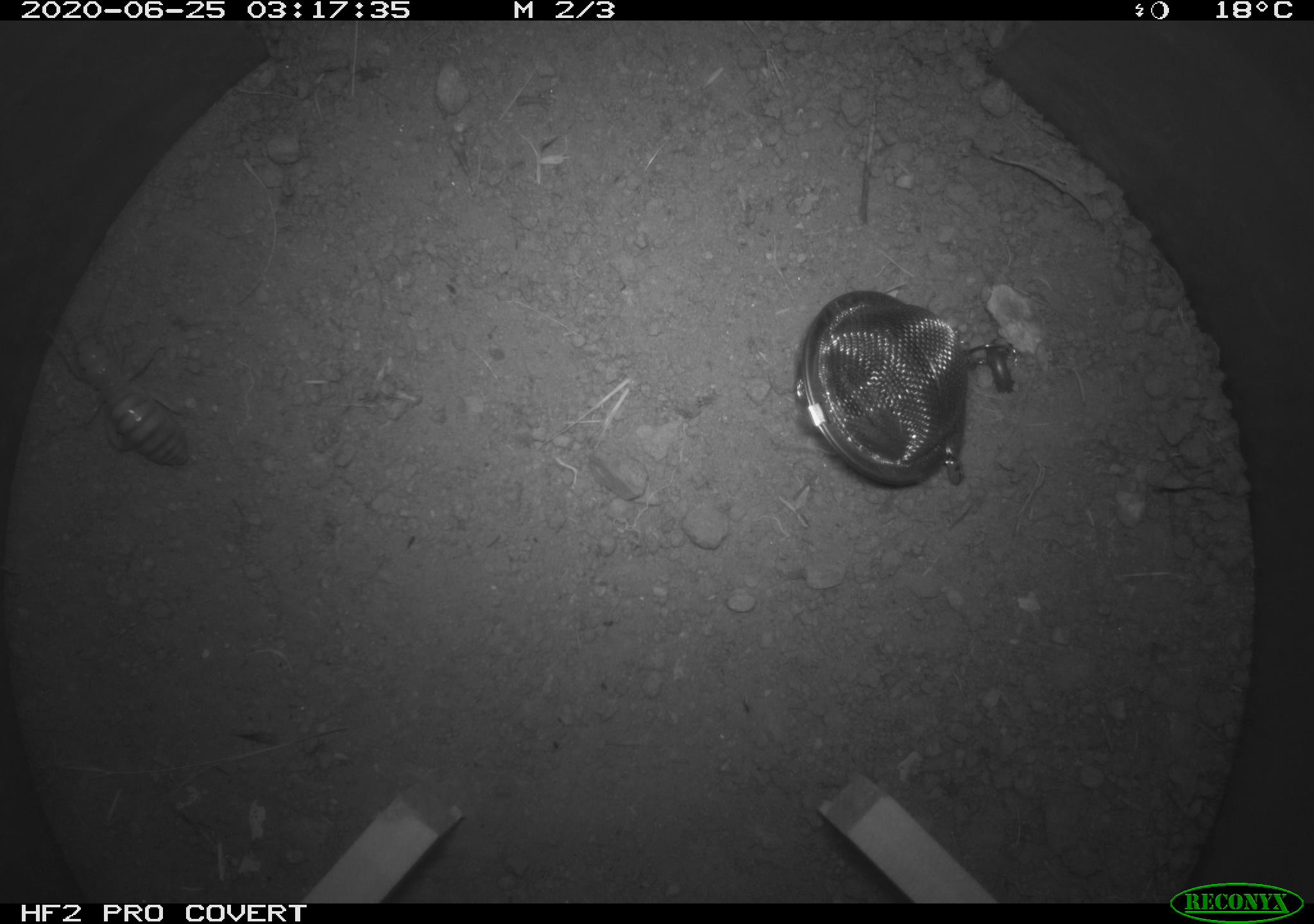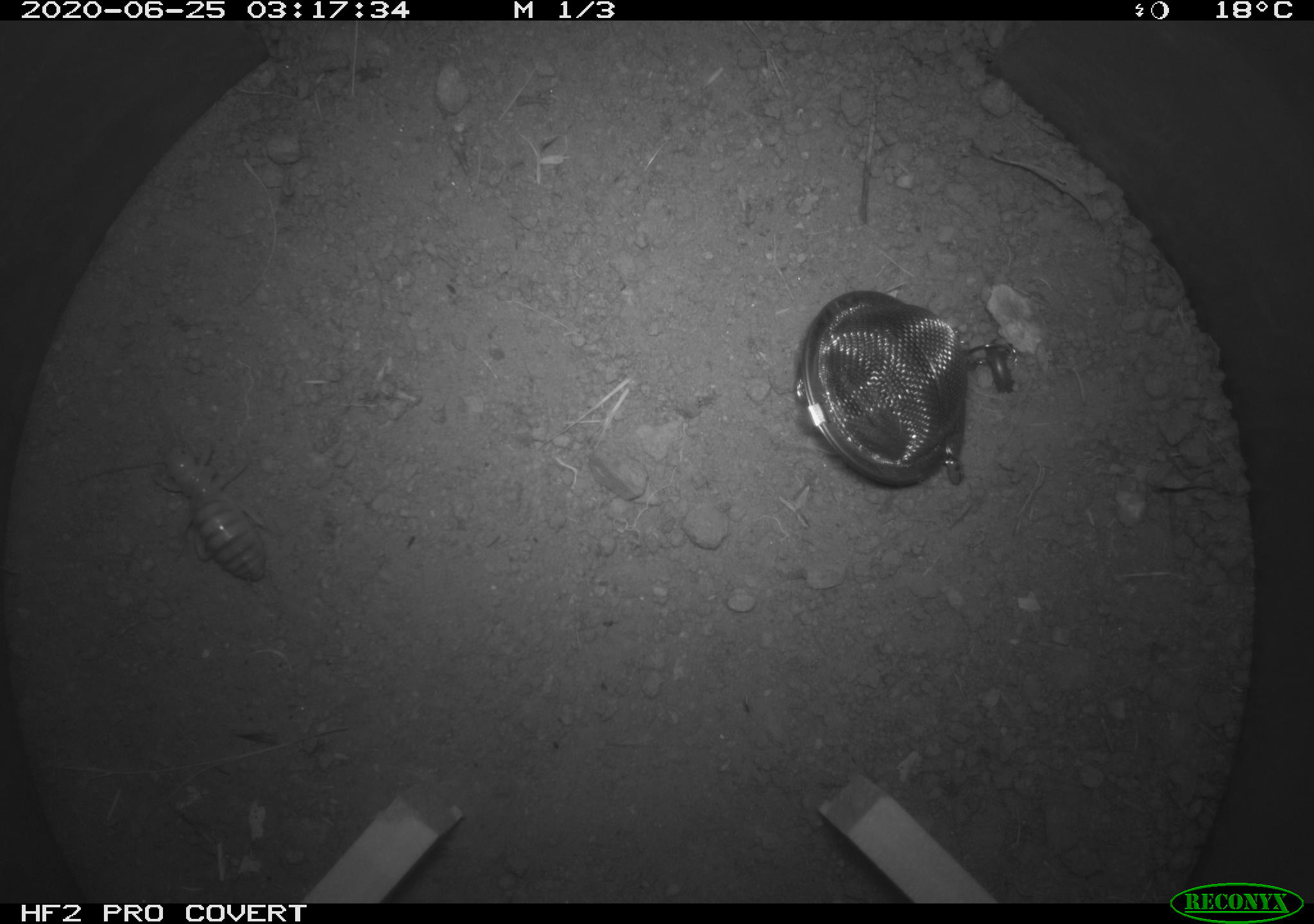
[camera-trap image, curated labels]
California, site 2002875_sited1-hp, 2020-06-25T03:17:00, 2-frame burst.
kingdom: Animalia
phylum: Arthropoda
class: Insecta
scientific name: Insecta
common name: insect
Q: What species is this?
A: Insect (Insecta).